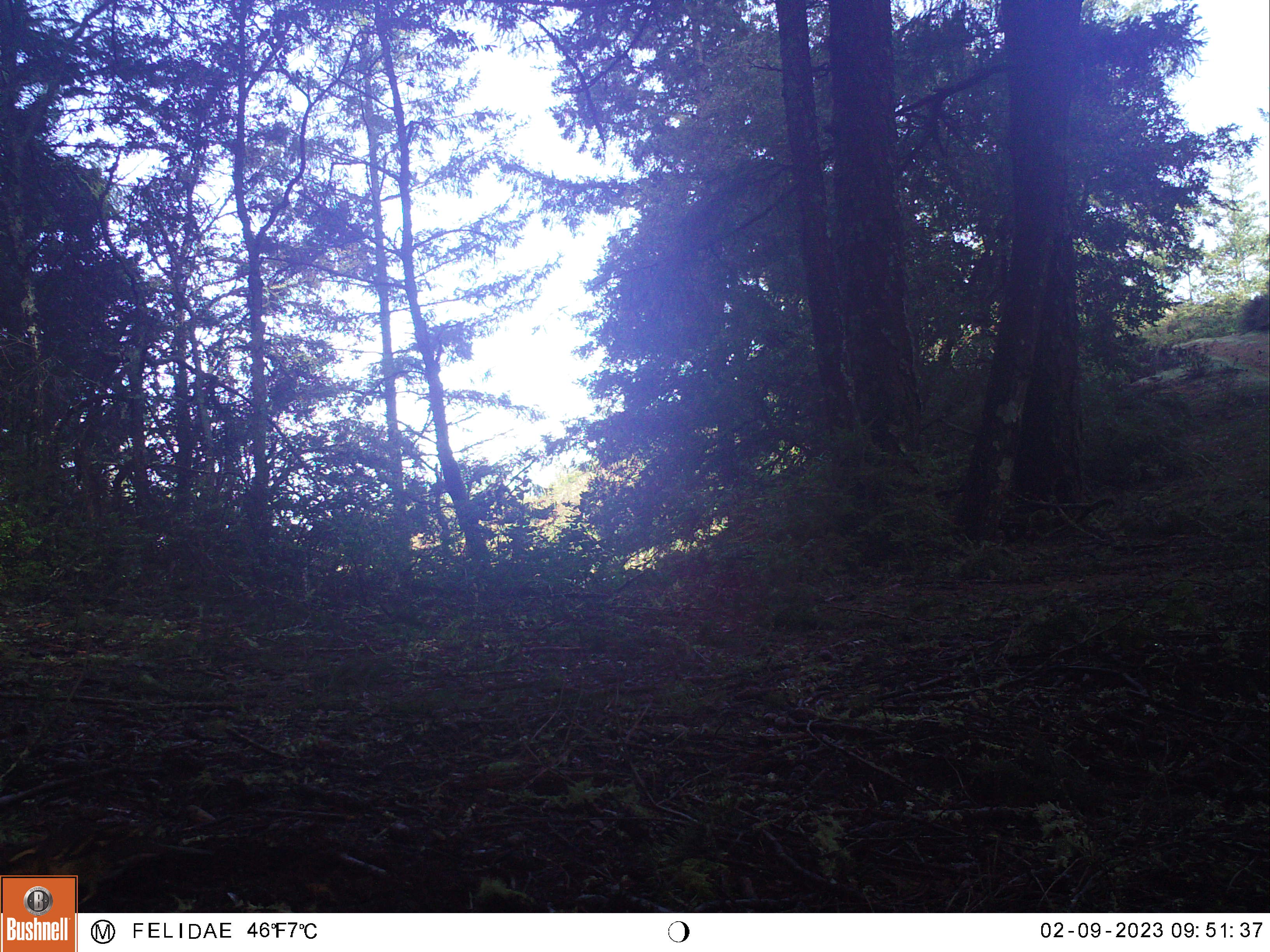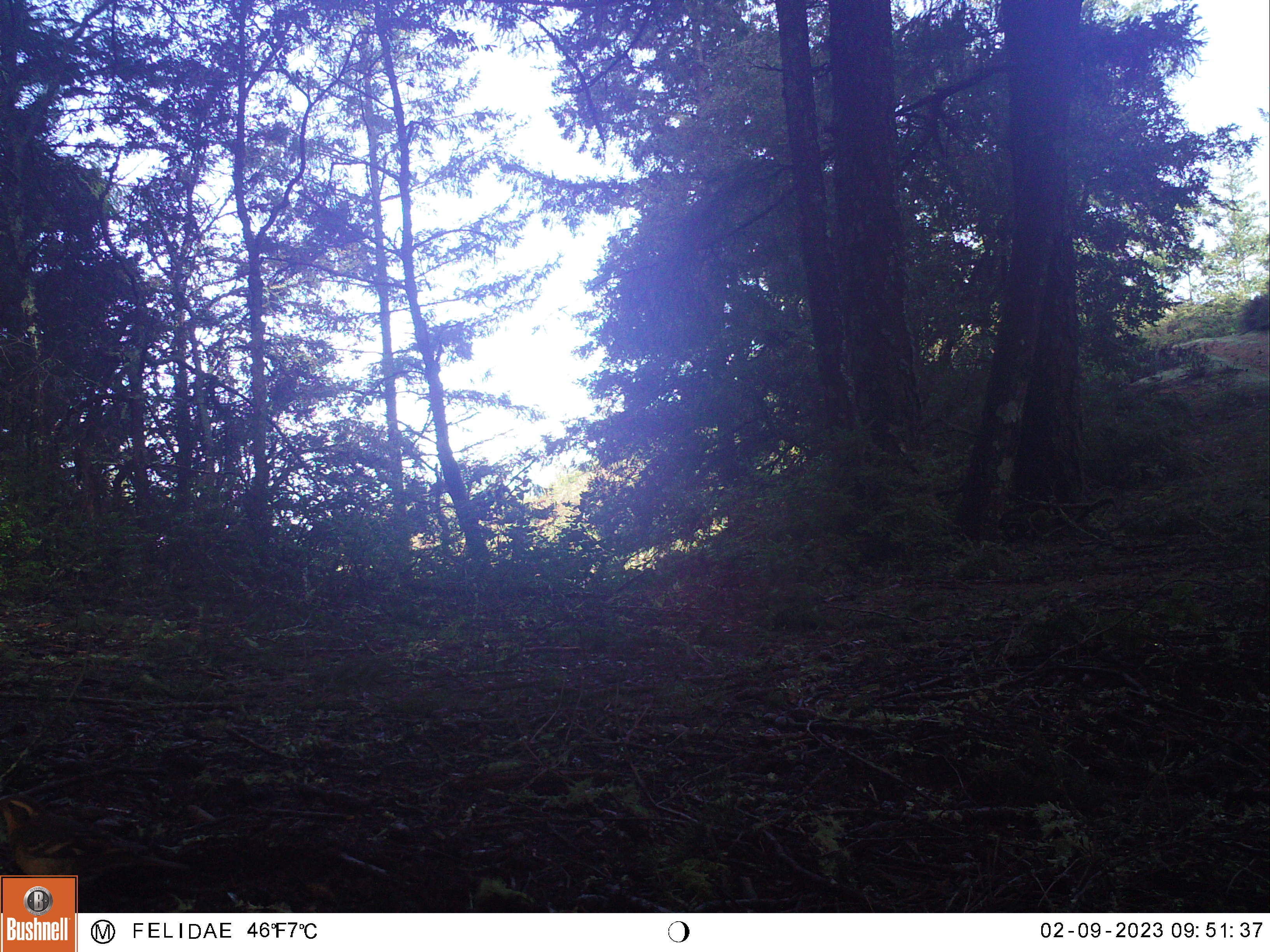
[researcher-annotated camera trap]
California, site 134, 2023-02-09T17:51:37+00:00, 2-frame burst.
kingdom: Animalia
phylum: Chordata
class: Aves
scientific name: Aves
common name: bird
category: unknown bird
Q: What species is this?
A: Unknown bird (bird) (Aves).